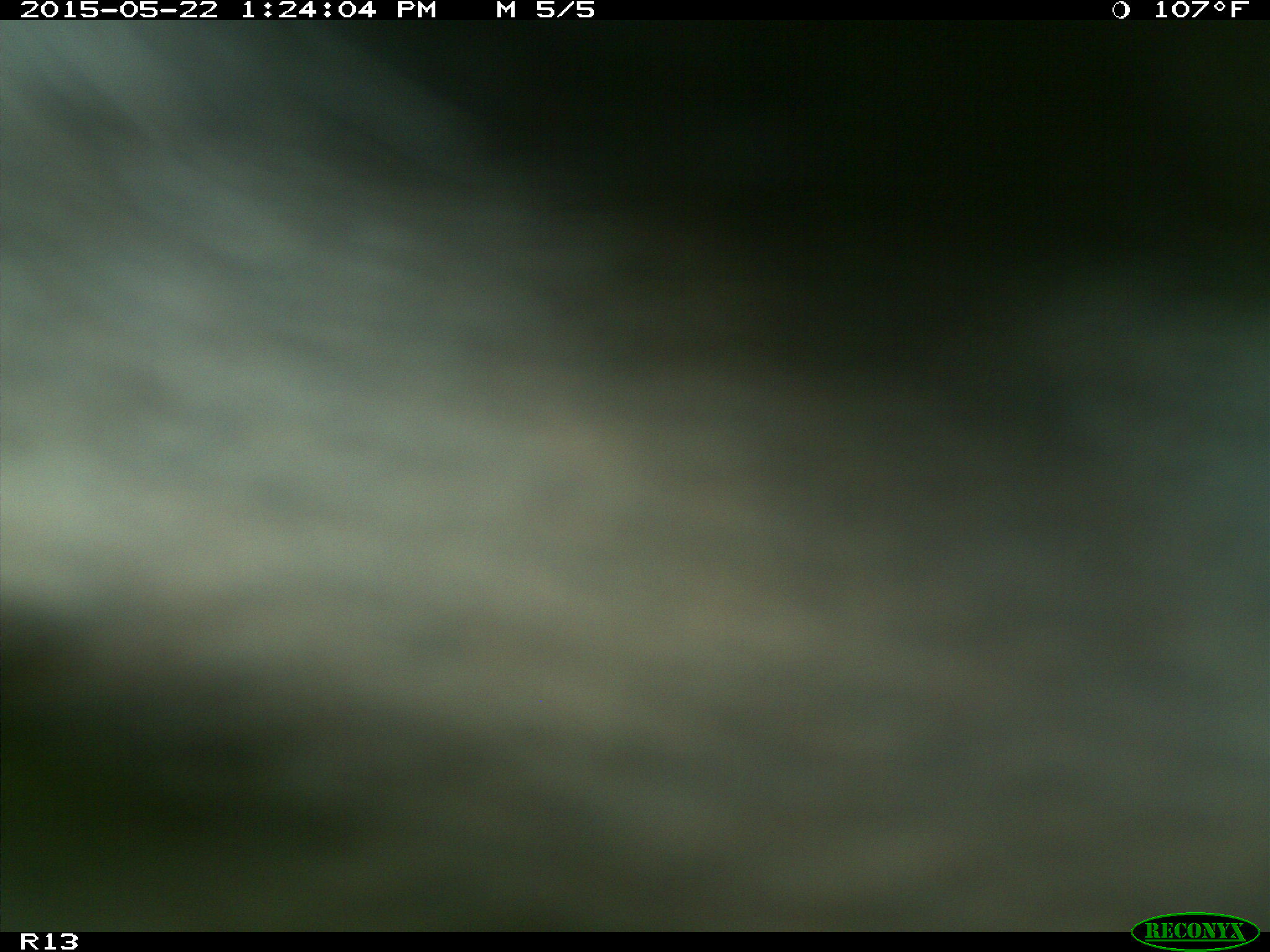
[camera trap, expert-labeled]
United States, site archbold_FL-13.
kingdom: Animalia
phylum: Chordata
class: Mammalia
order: Artiodactyla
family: Bovidae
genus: Bos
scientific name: Bos taurus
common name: domestic cow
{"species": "Bos taurus (domestic cow)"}